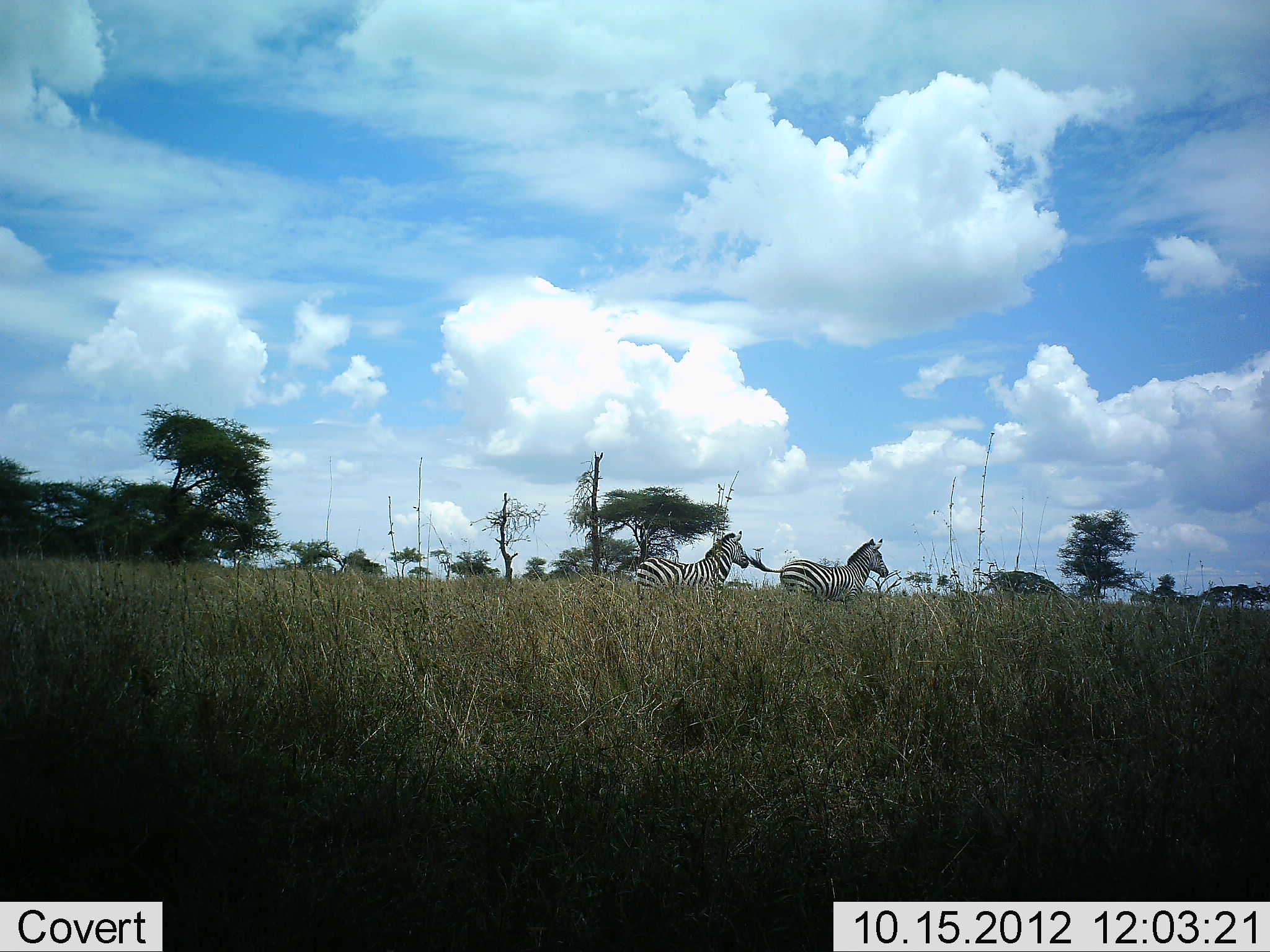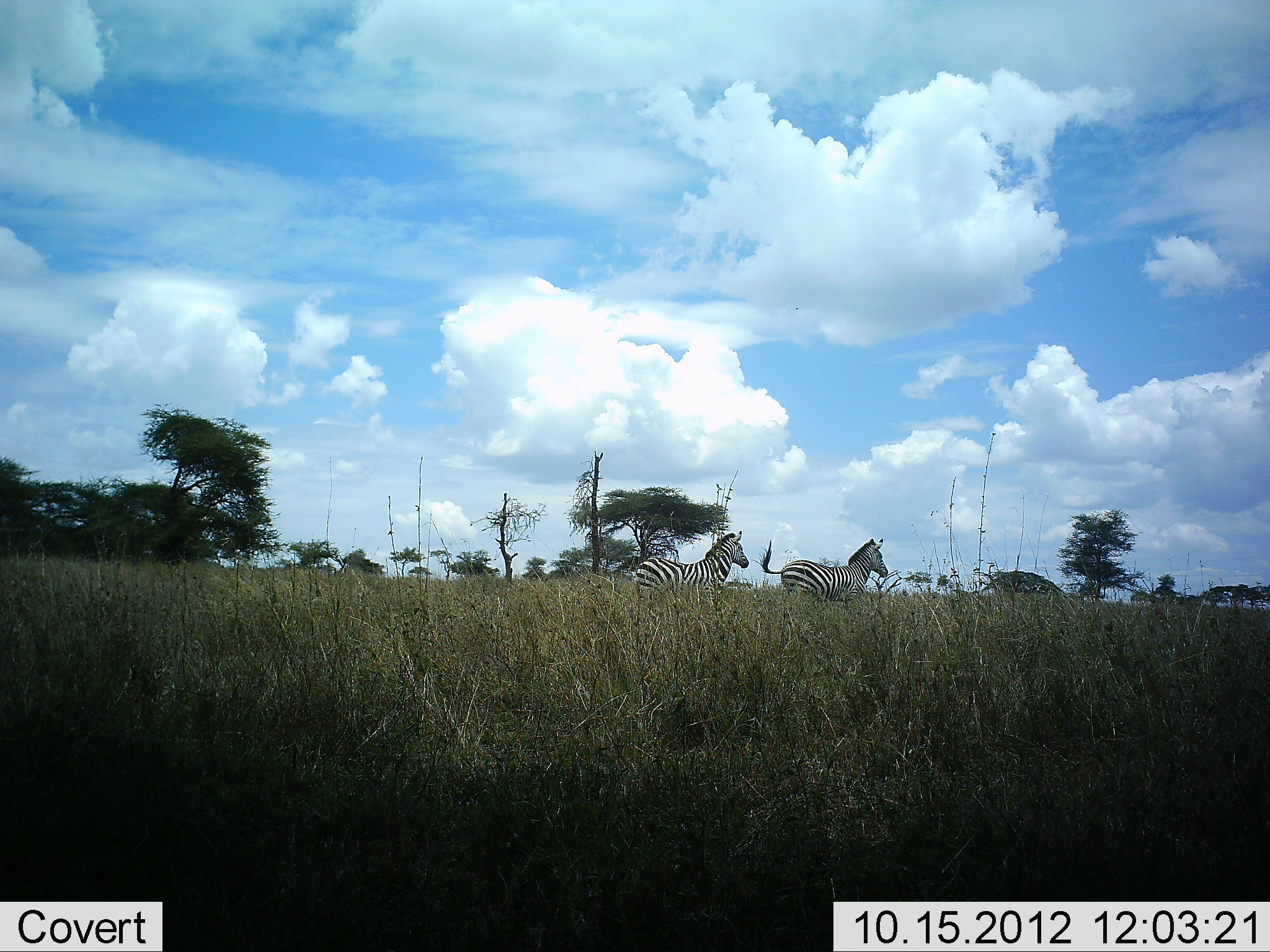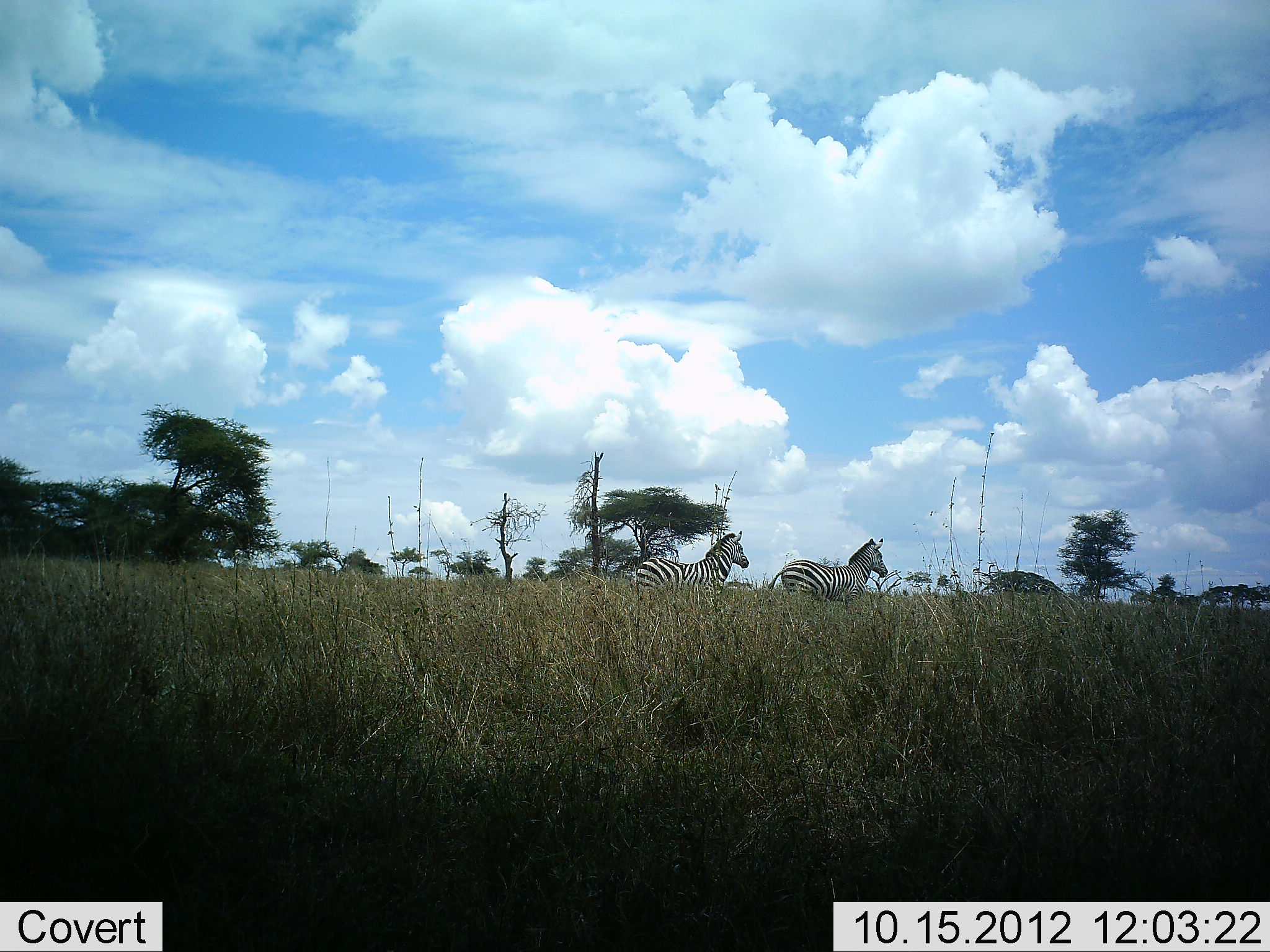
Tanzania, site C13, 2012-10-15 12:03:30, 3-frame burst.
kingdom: Animalia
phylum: Chordata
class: Mammalia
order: Perissodactyla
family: Equidae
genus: Equus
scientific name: Equus quagga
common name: plains zebra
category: zebra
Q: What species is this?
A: Zebra (plains zebra) (Equus quagga).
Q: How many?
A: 2.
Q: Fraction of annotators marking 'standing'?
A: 80%.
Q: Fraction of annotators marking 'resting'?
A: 0%.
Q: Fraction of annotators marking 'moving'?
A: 20%.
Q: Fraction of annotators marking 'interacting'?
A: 10%.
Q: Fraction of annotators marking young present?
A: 0%.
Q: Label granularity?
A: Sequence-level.